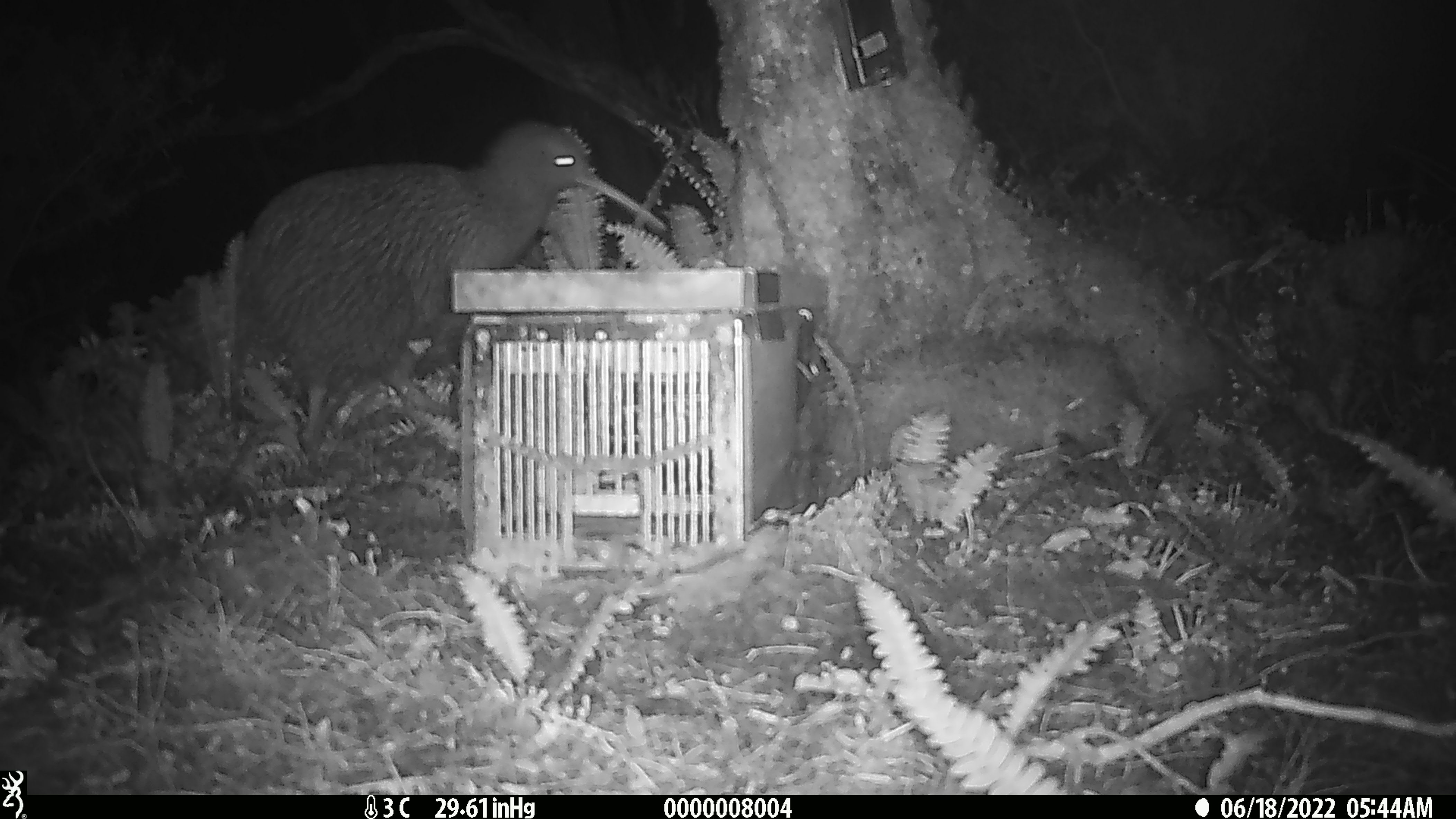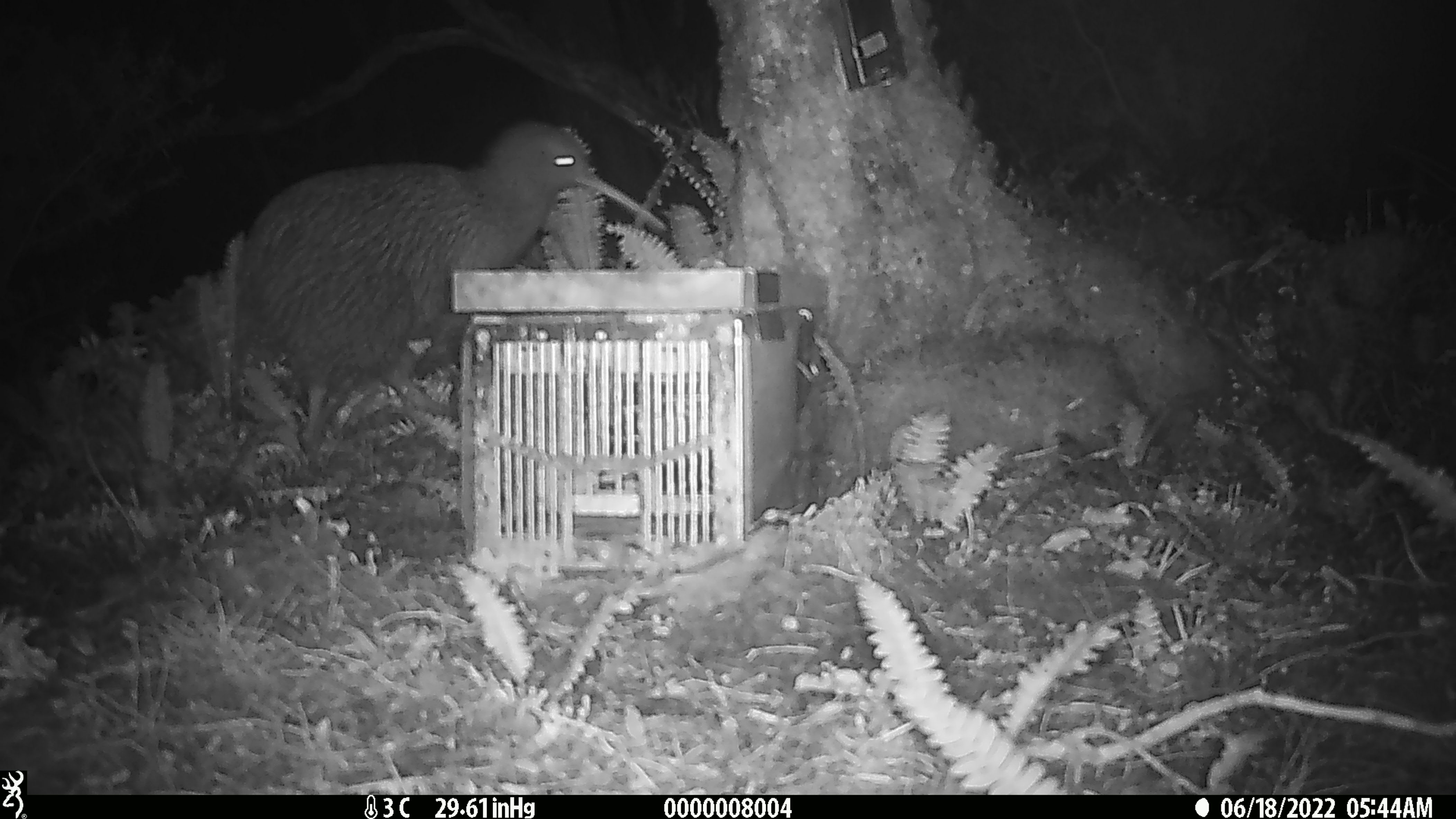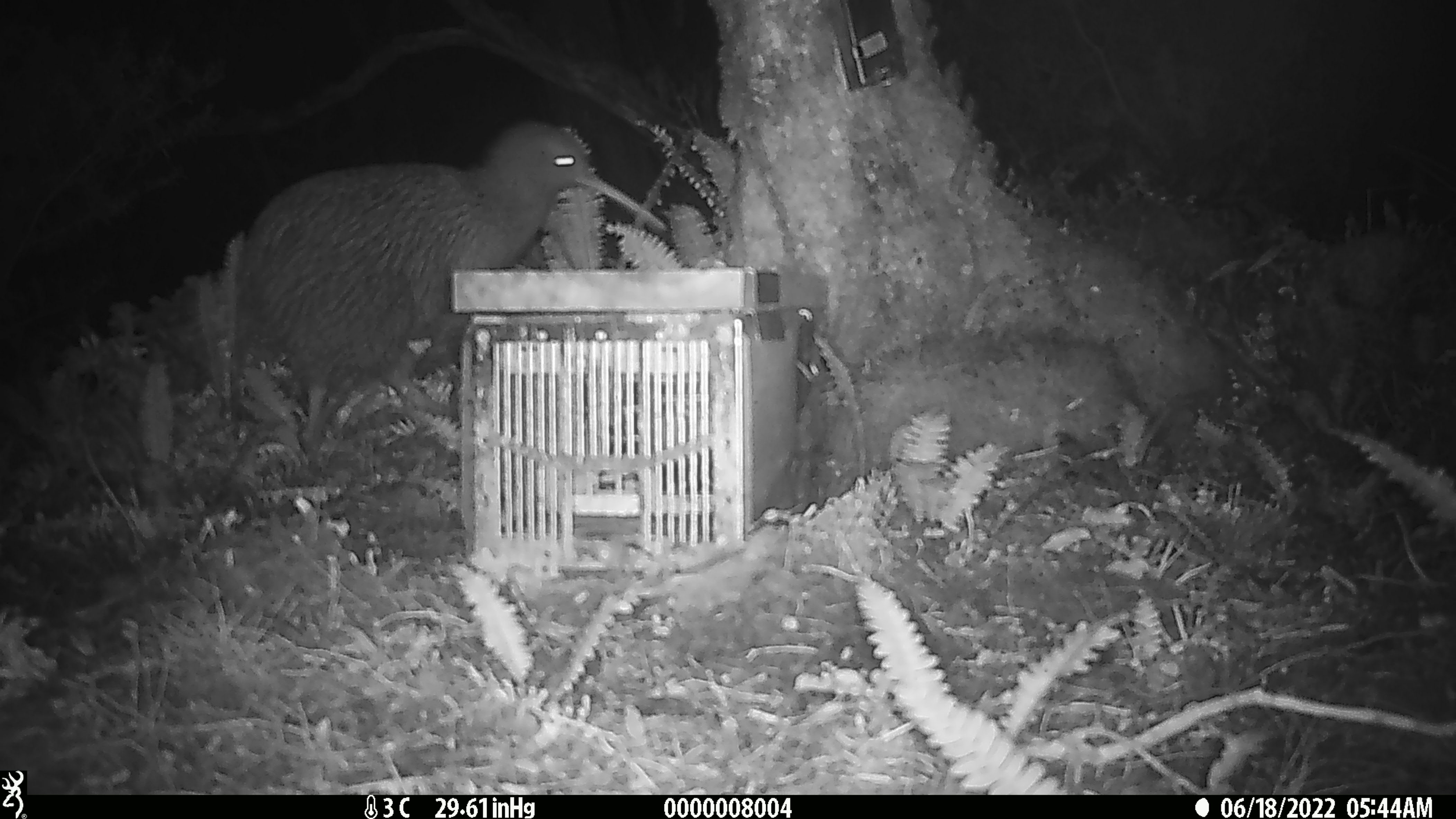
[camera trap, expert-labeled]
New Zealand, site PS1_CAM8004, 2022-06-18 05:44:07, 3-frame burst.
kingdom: Animalia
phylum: Chordata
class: Aves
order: Apterygiformes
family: Apterygidae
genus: Apteryx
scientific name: Apteryx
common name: kiwi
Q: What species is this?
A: Kiwi (Apteryx).